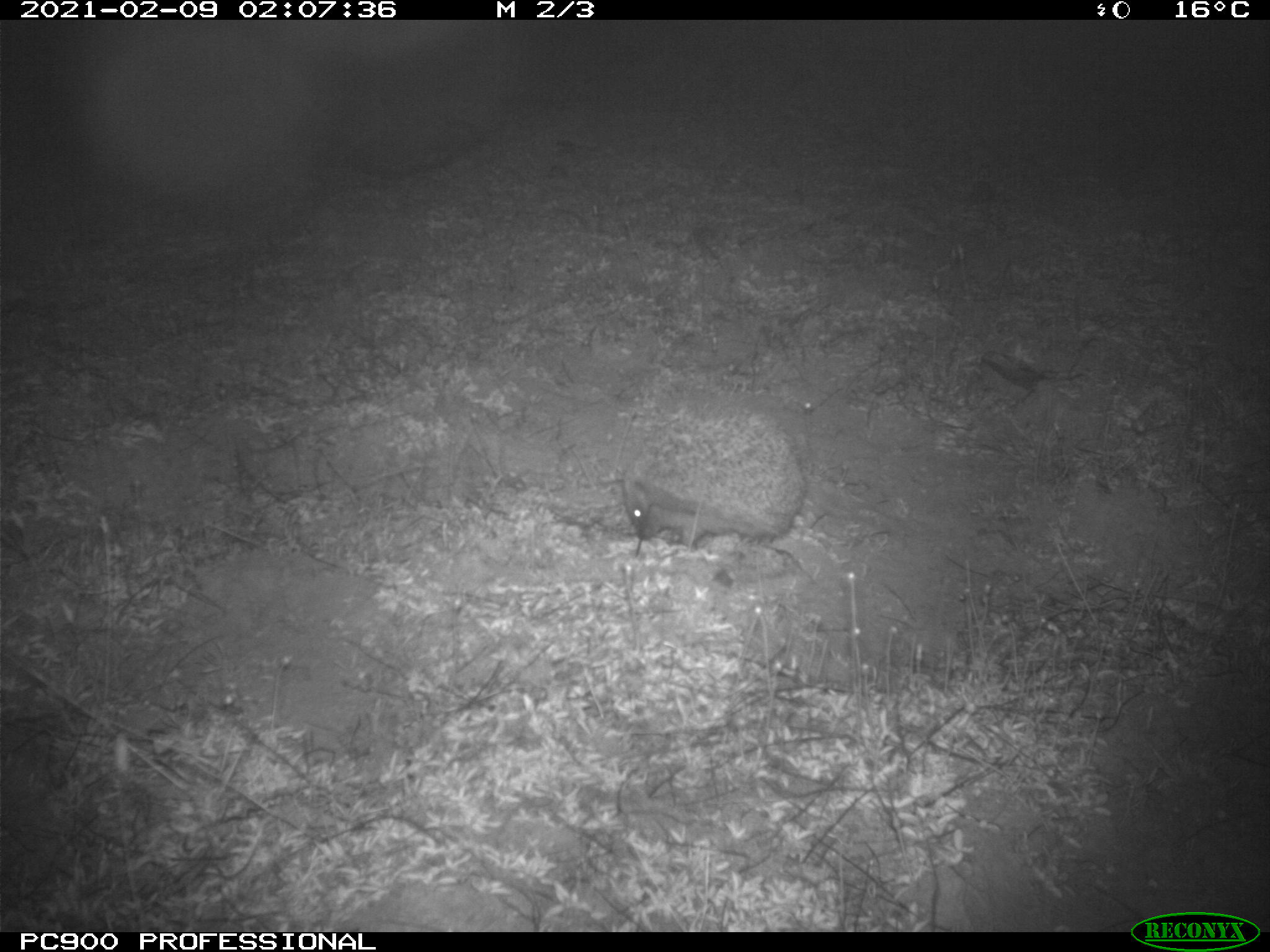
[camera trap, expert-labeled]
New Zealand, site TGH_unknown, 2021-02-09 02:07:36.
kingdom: Animalia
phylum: Chordata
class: Mammalia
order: Eulipotyphla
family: Erinaceidae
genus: Erinaceus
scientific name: Erinaceus europaeus europaeus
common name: european hedgehog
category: hedgehog